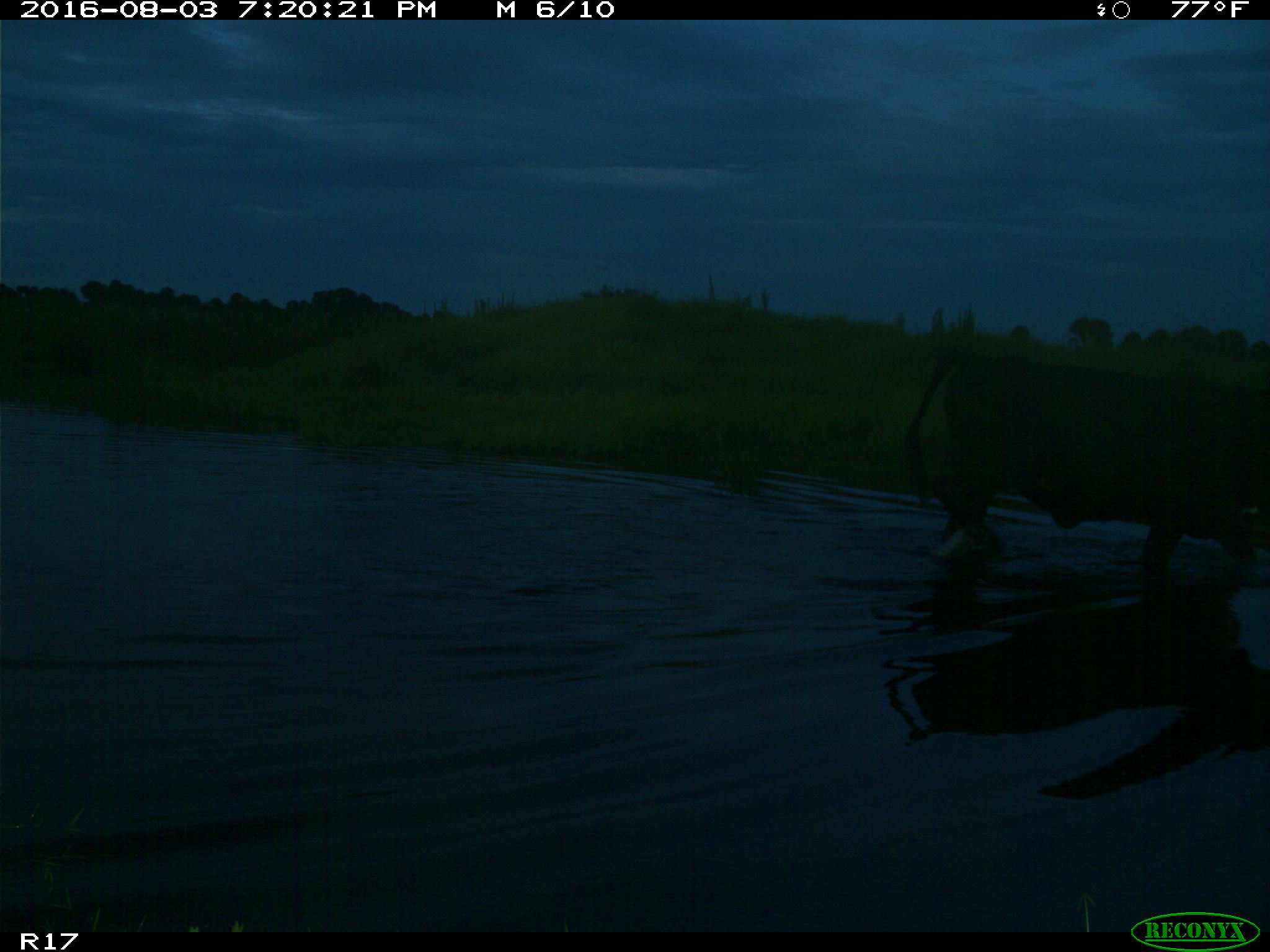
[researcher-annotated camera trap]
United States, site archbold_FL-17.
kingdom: Animalia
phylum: Chordata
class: Mammalia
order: Artiodactyla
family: Bovidae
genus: Bos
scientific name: Bos taurus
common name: domestic cow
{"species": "Bos taurus (domestic cow)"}